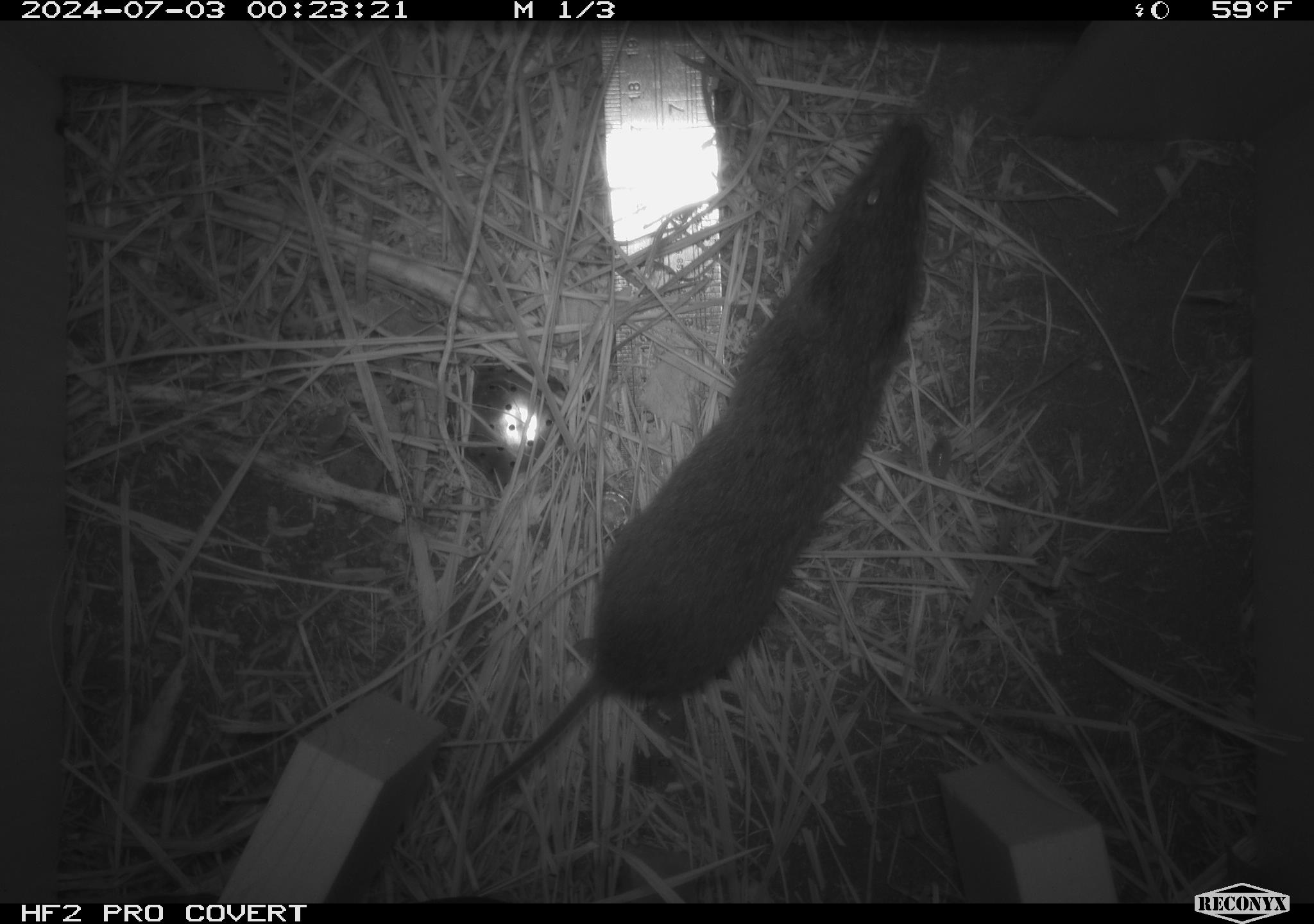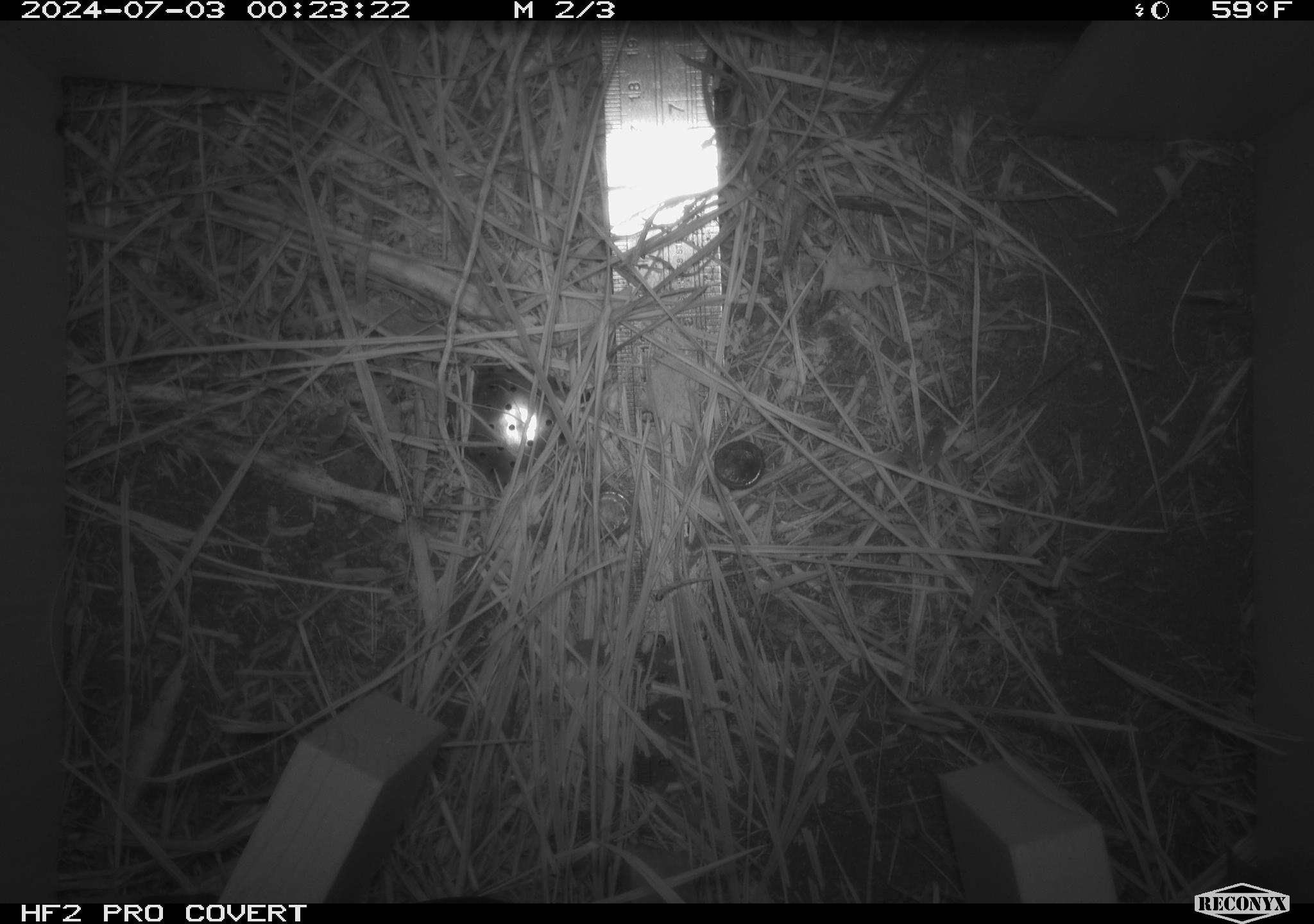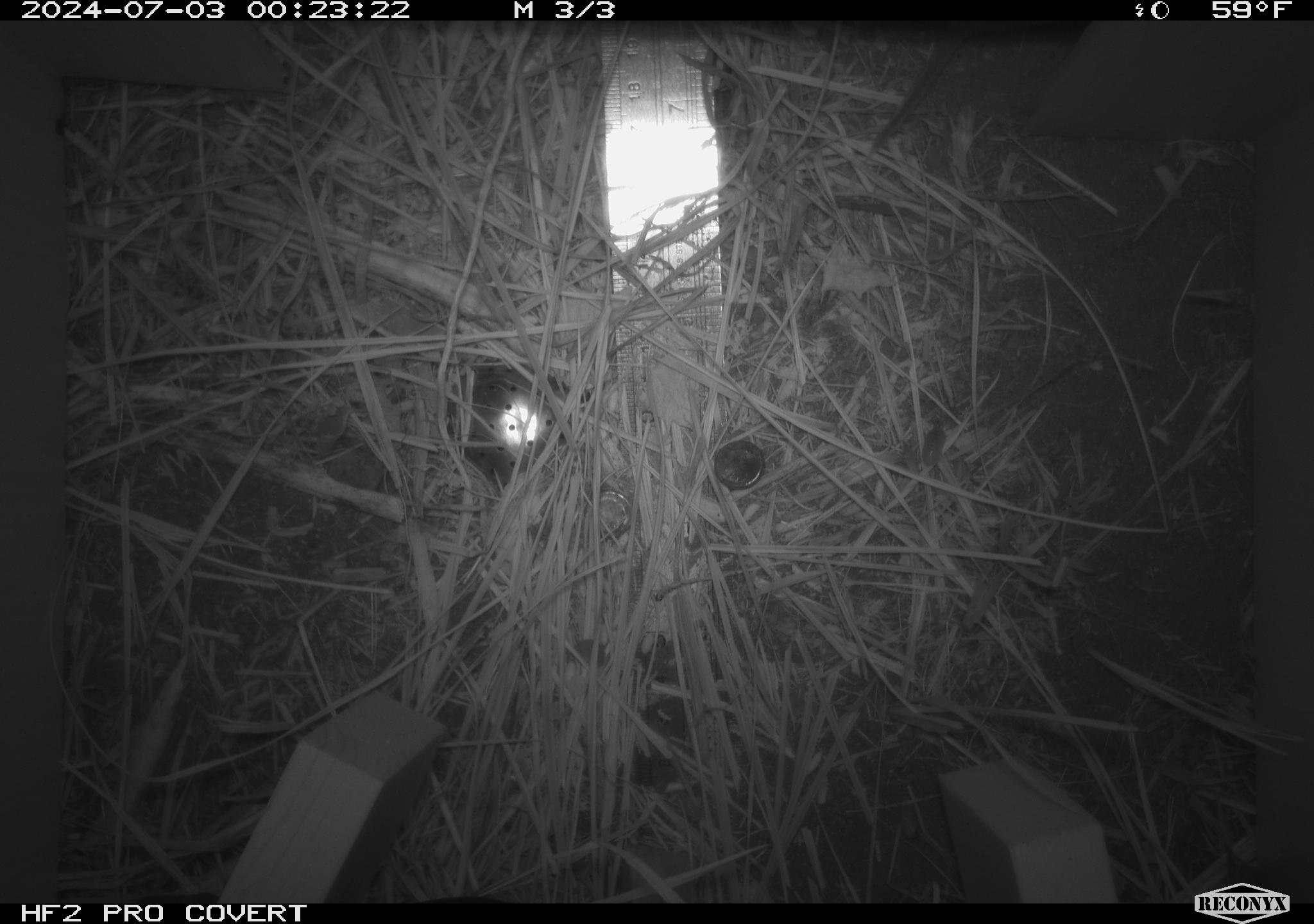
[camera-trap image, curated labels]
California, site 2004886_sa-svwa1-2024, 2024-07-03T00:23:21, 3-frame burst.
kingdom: Animalia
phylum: Chordata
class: Mammalia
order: Rodentia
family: Cricetidae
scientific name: Arvicolinae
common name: voles, lemmings, and muskrats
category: arvicolinae subfamily